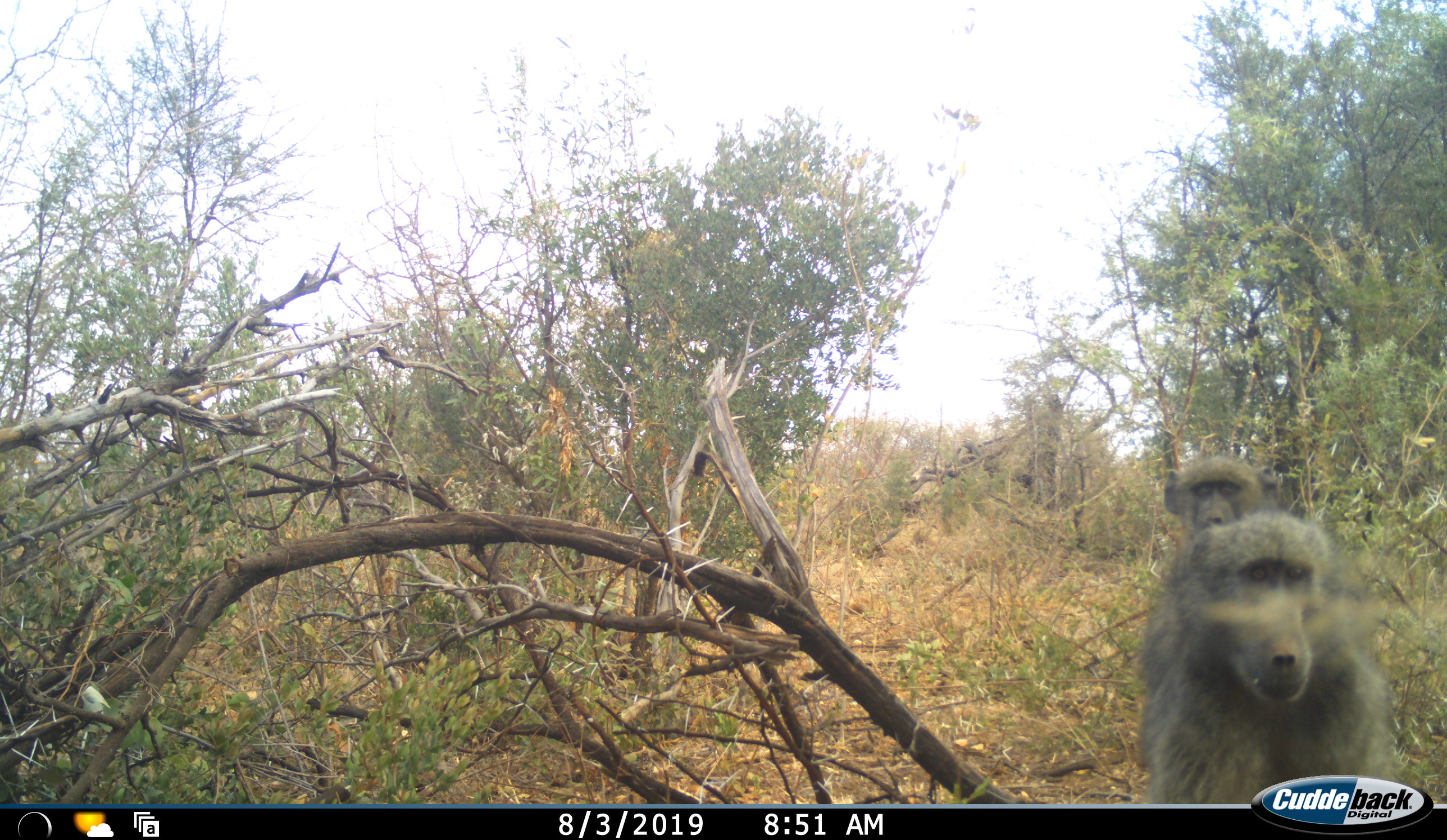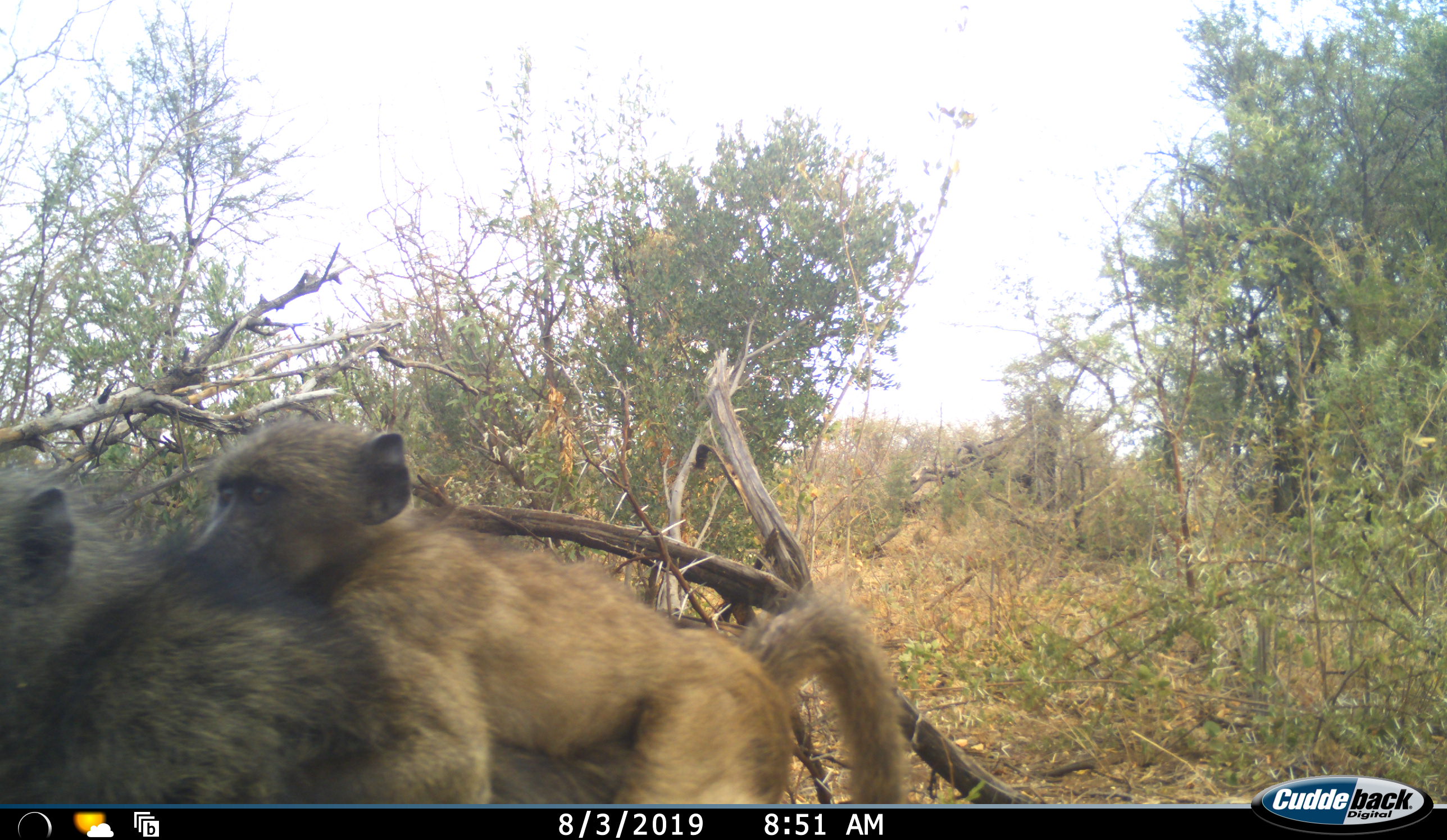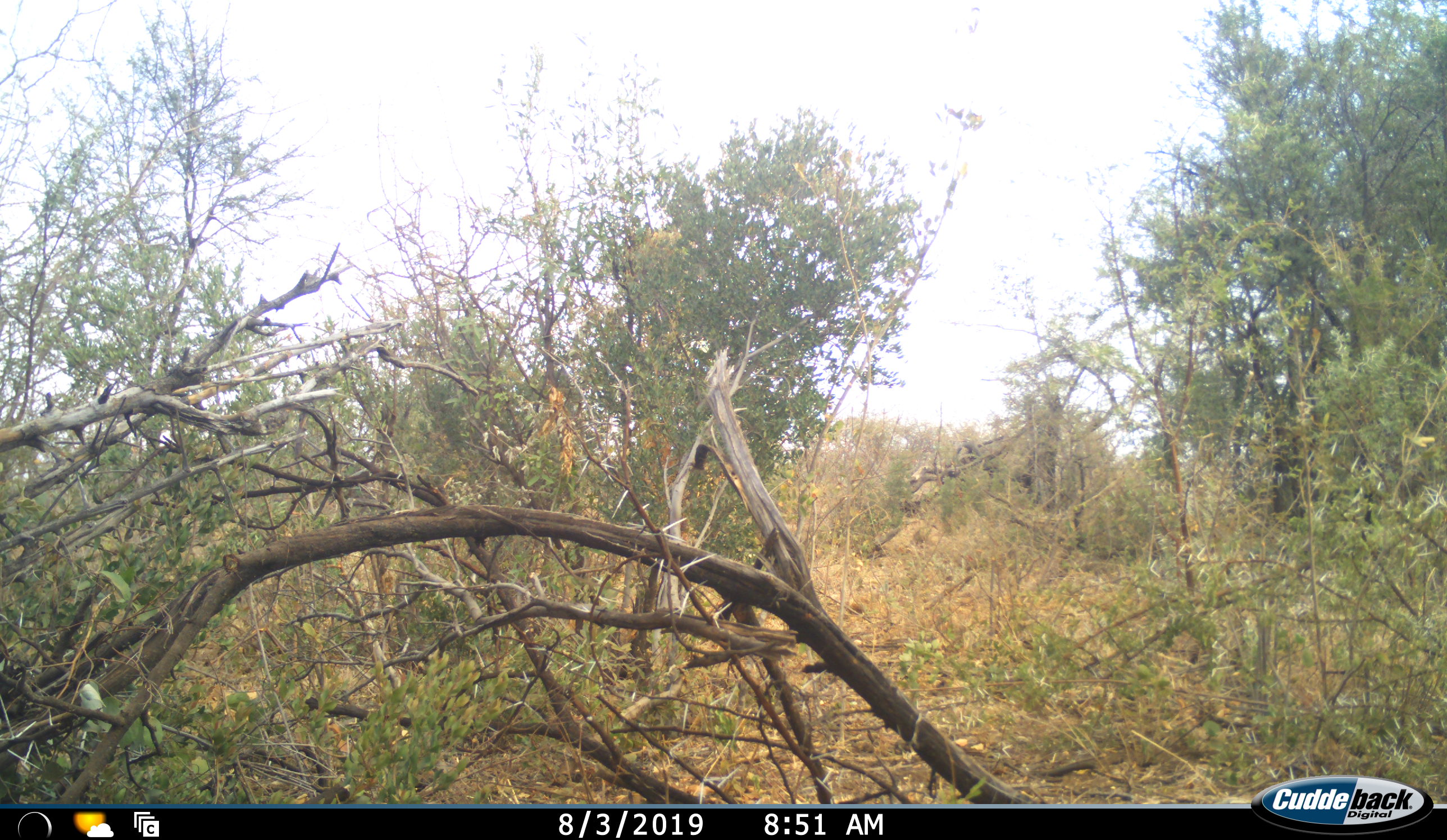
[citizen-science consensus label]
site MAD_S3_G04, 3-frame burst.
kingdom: Animalia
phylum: Chordata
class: Mammalia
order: Primates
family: Cercopithecidae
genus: Papio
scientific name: Papio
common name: baboon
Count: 2.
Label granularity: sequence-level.